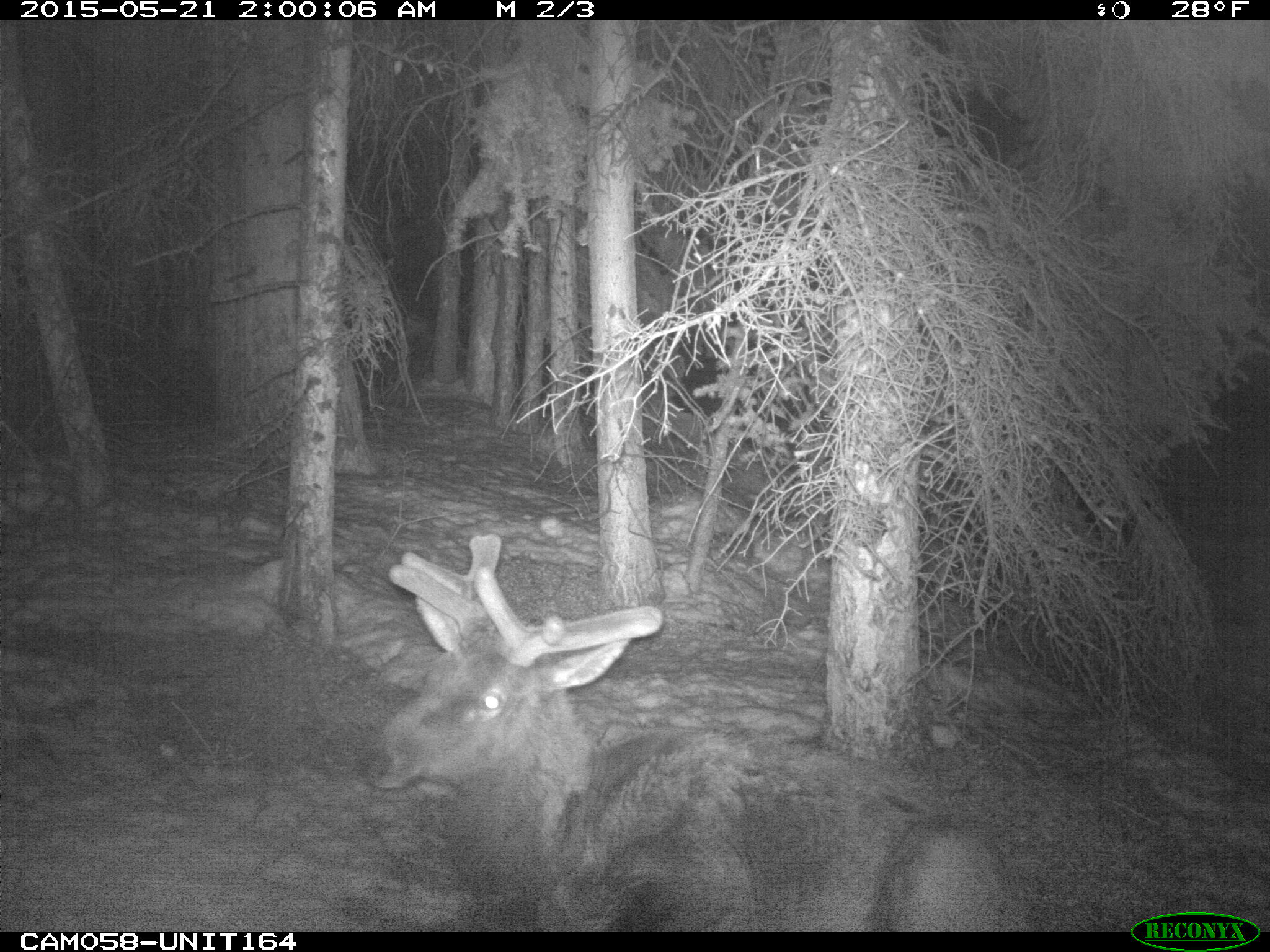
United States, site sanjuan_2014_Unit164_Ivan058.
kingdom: Animalia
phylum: Chordata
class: Mammalia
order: Artiodactyla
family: Cervidae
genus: Cervus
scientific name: Cervus elaphus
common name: red deer